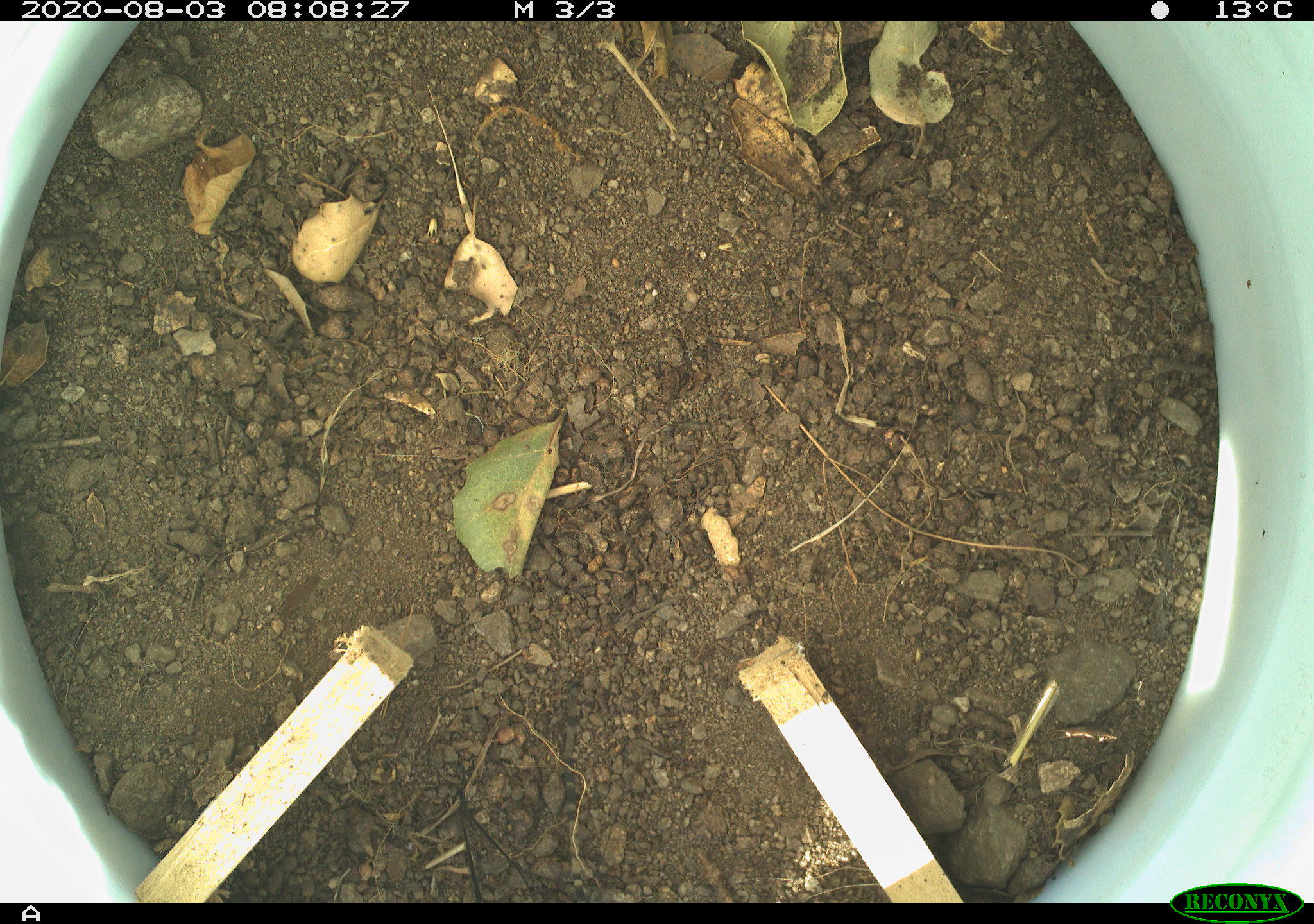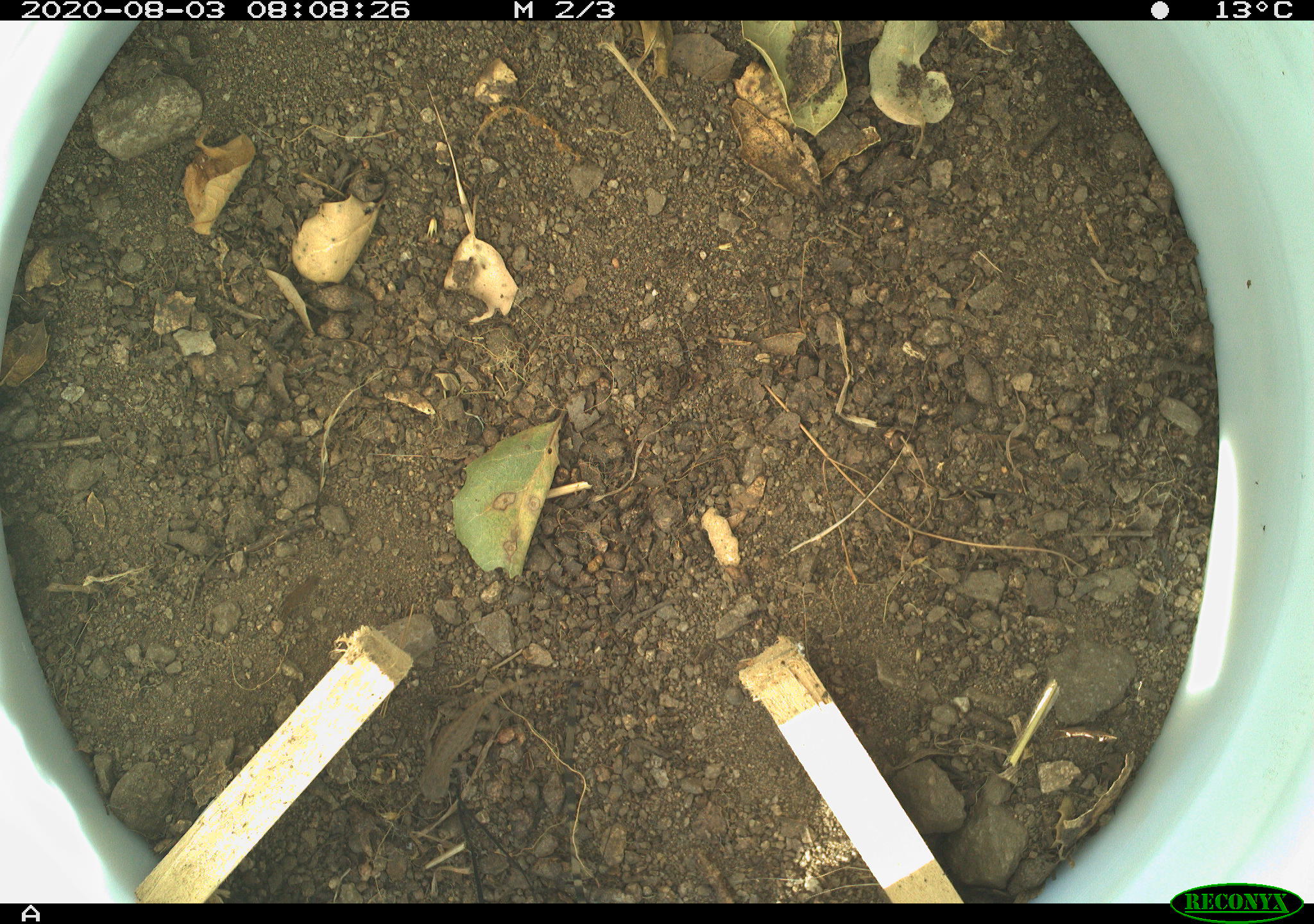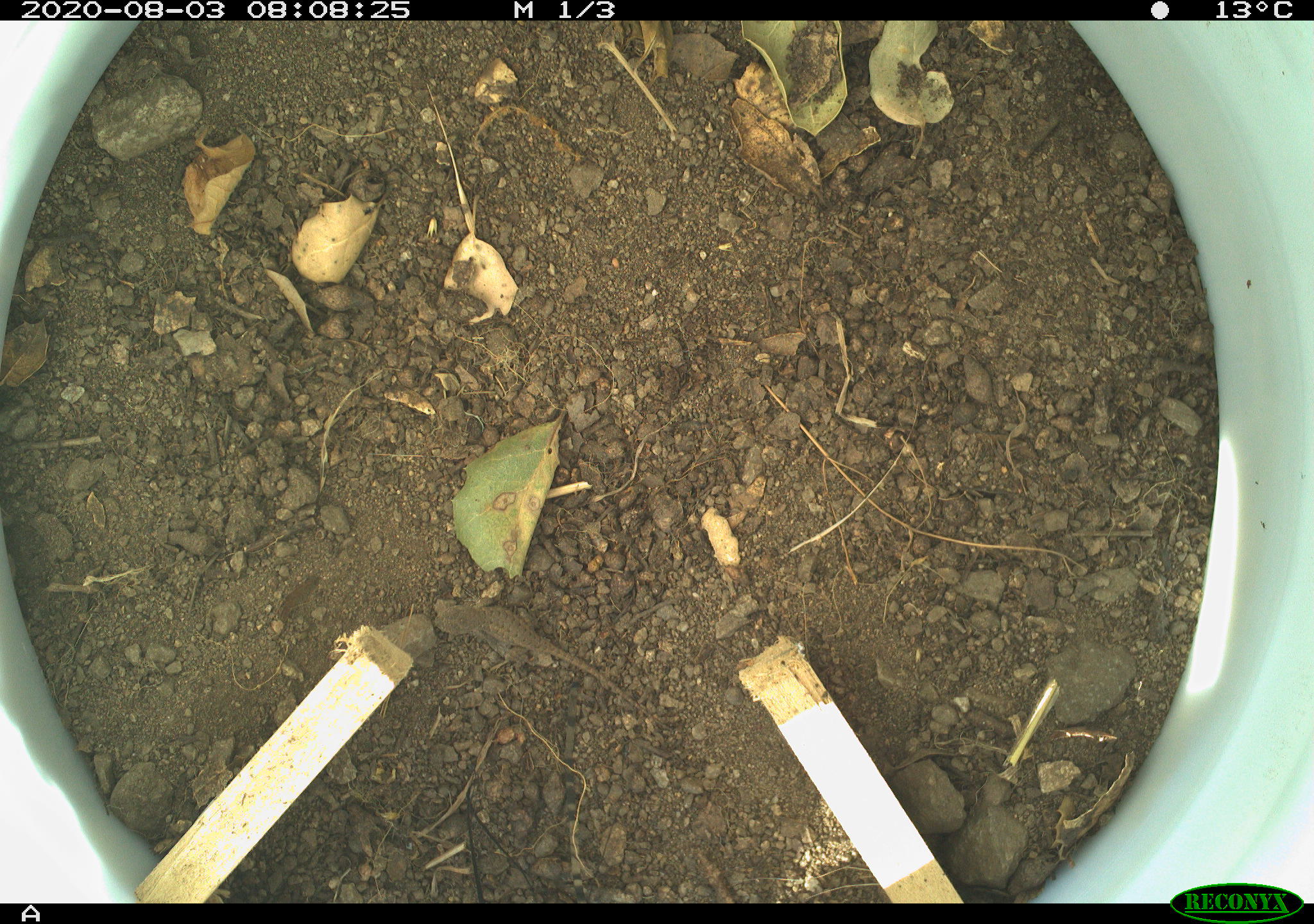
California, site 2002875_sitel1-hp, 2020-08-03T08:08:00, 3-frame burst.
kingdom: Animalia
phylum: Chordata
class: Reptilia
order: Squamata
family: Phrynosomatidae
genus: Sceloporus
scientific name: Sceloporus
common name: spiny lizards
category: sceloporus species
Sceloporus species (spiny lizards) (Sceloporus).